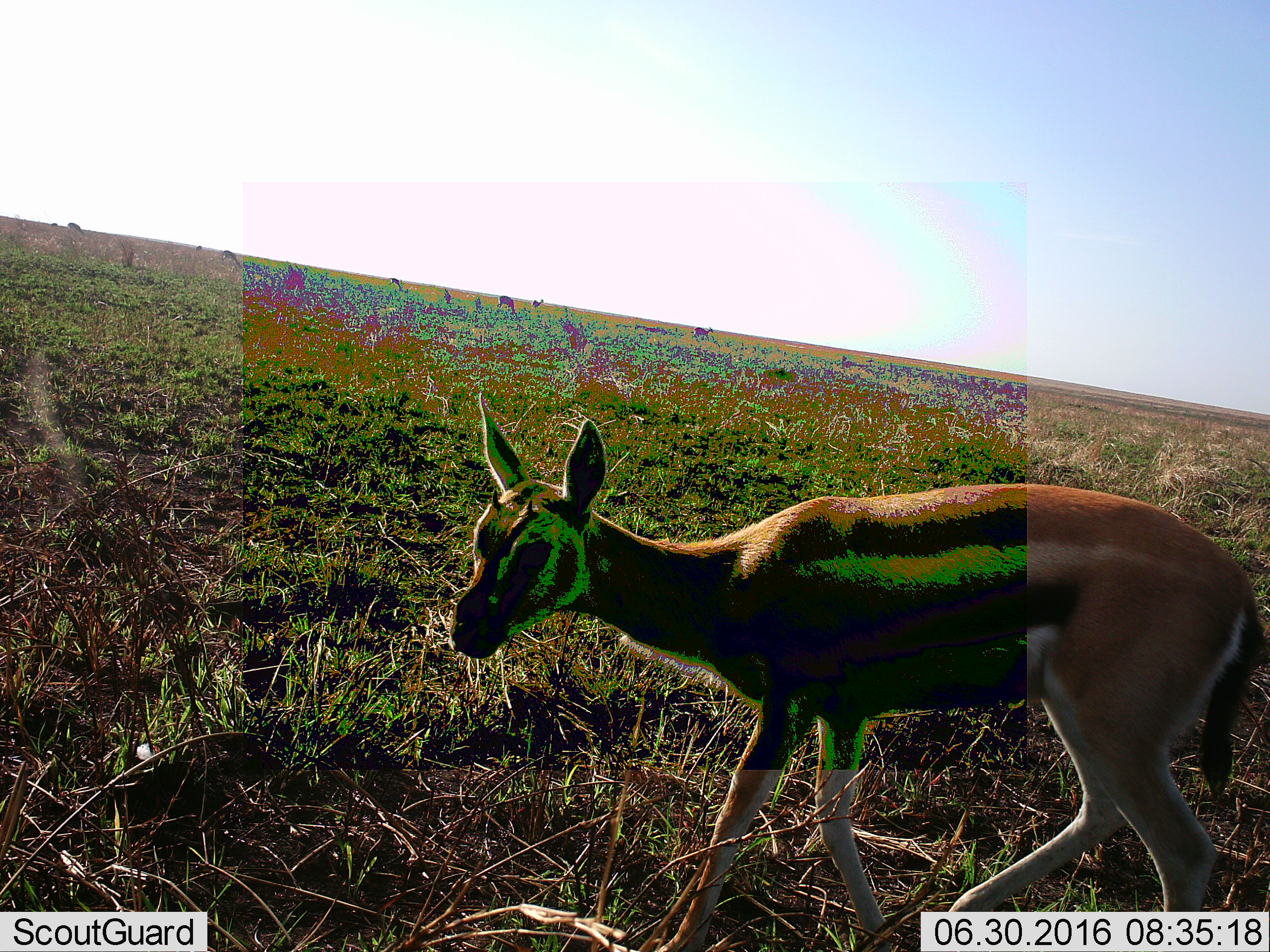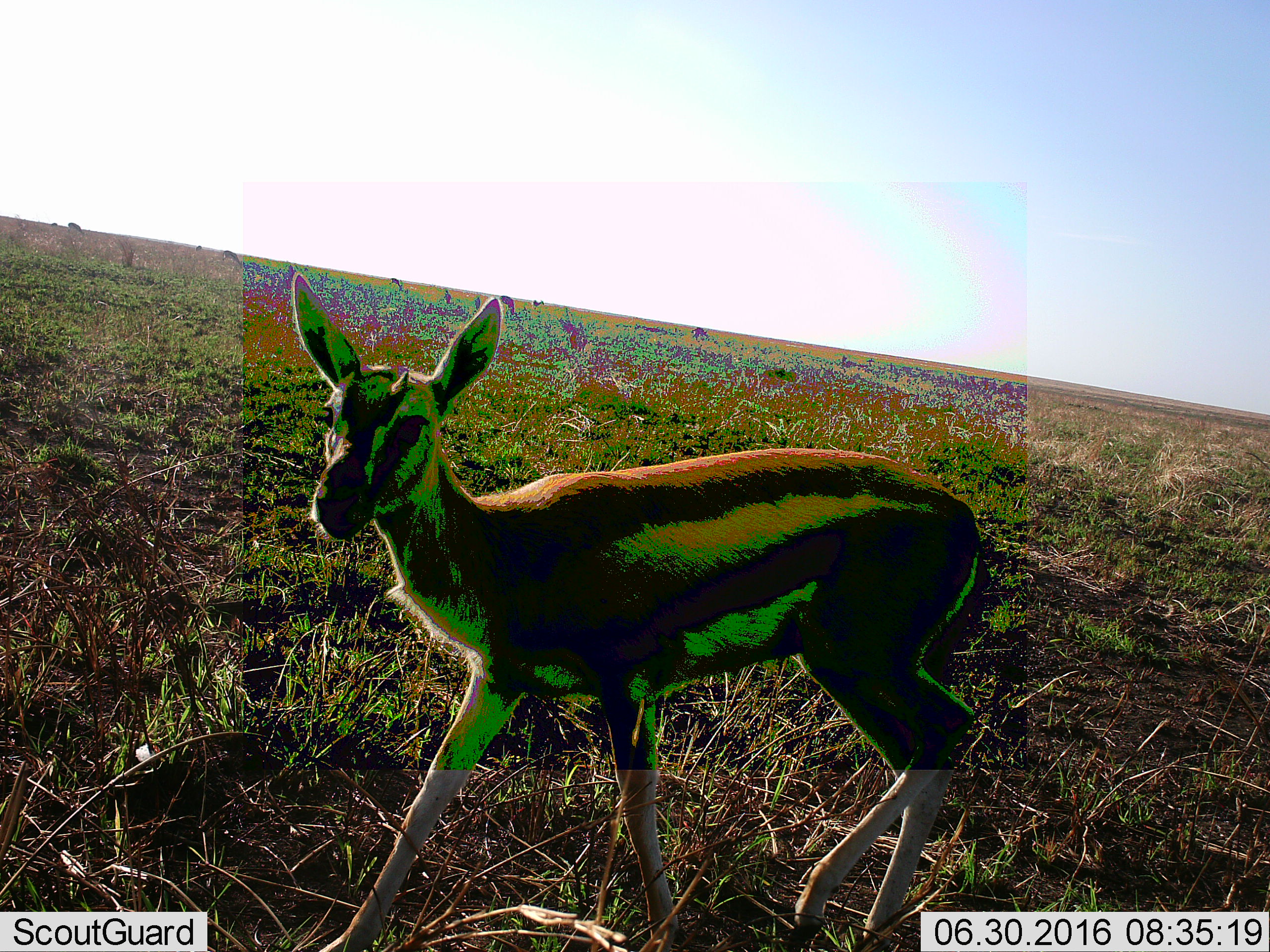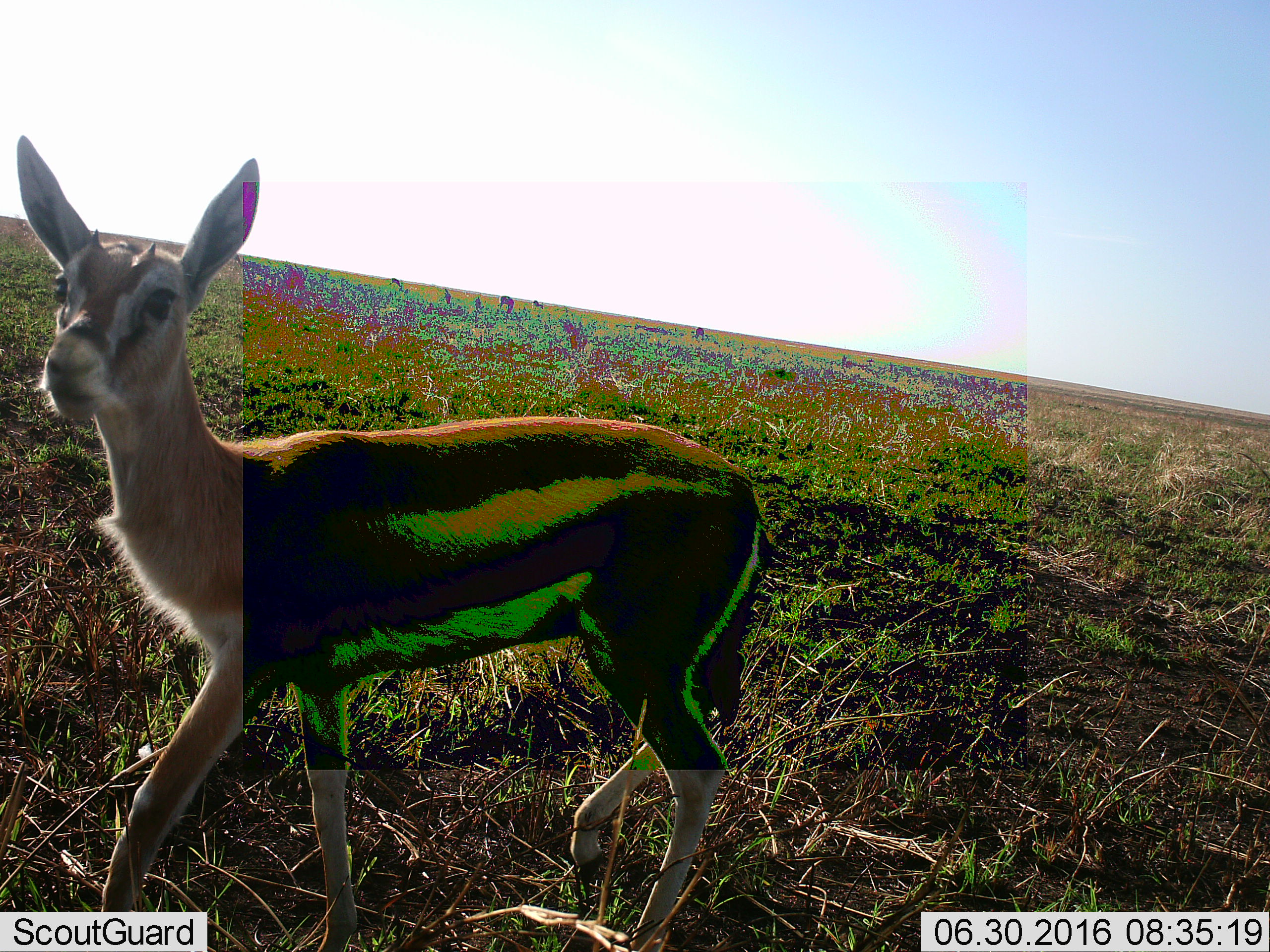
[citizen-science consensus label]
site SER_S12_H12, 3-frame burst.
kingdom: Animalia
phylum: Chordata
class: Mammalia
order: Artiodactyla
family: Bovidae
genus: Eudorcas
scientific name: Eudorcas thomsonii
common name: thomson's gazelle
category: gazellethomsons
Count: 1.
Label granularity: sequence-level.